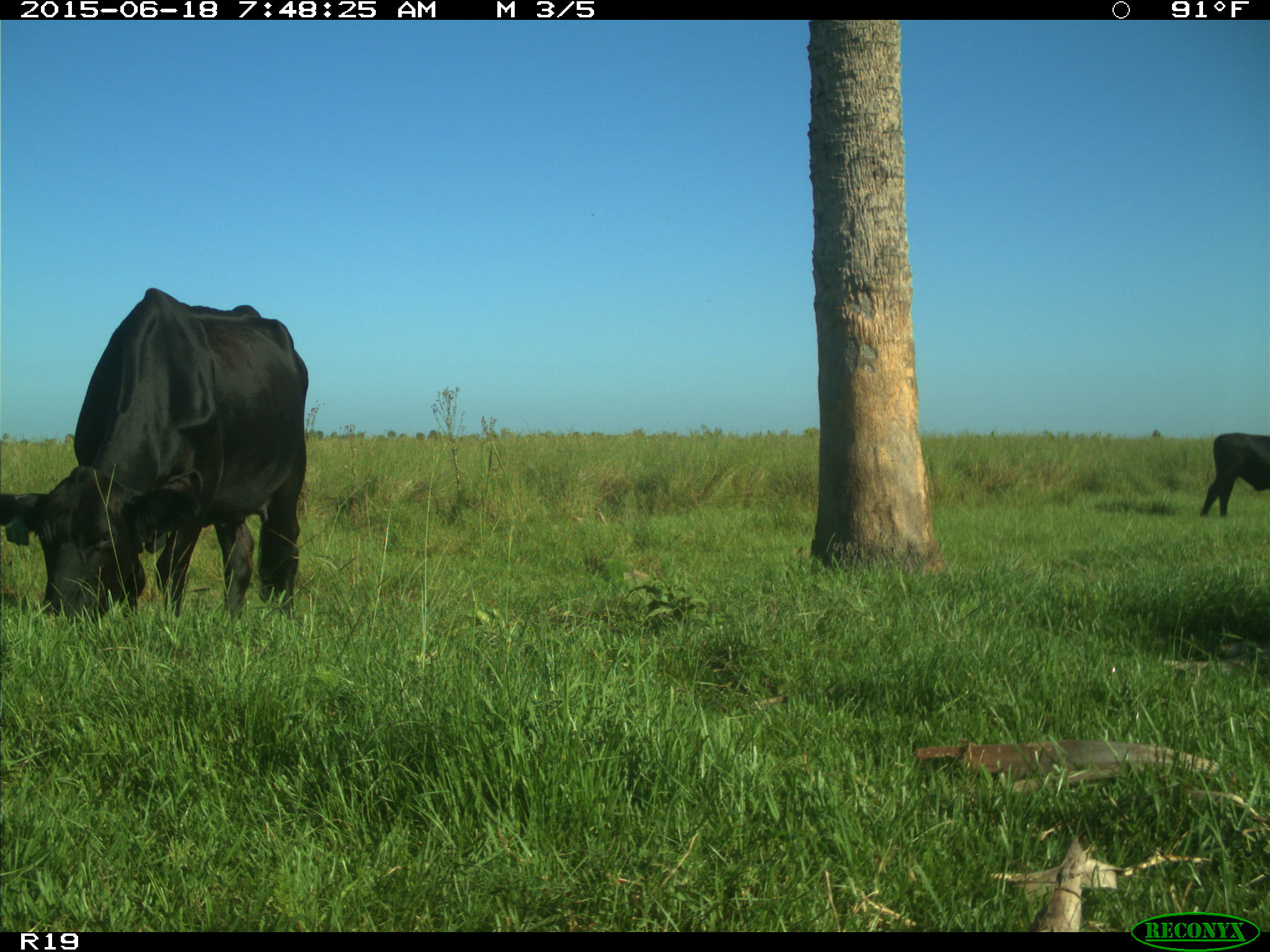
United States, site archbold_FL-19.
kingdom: Animalia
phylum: Chordata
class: Mammalia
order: Artiodactyla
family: Bovidae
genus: Bos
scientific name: Bos taurus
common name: domestic cow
Bos taurus (domestic cow).